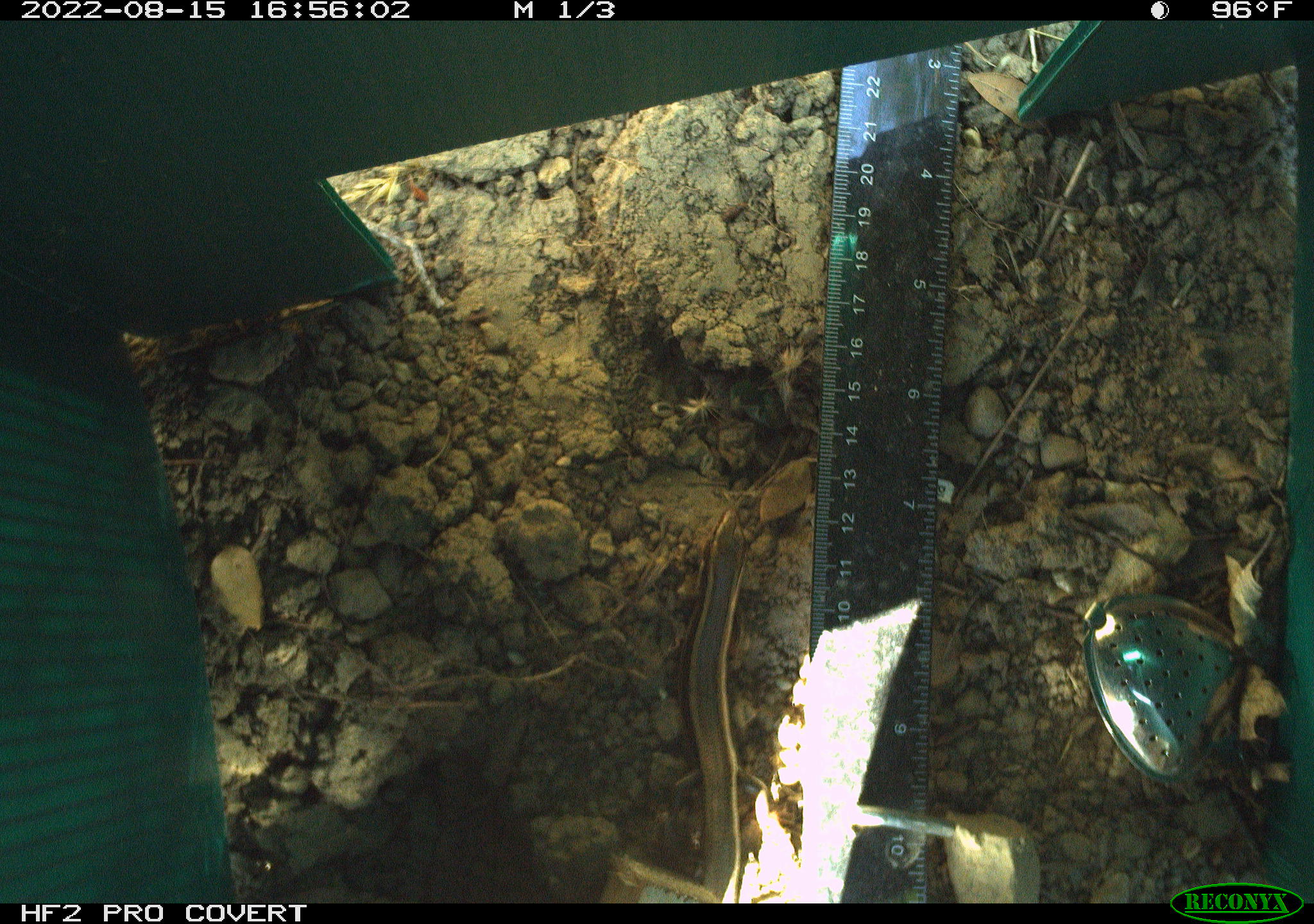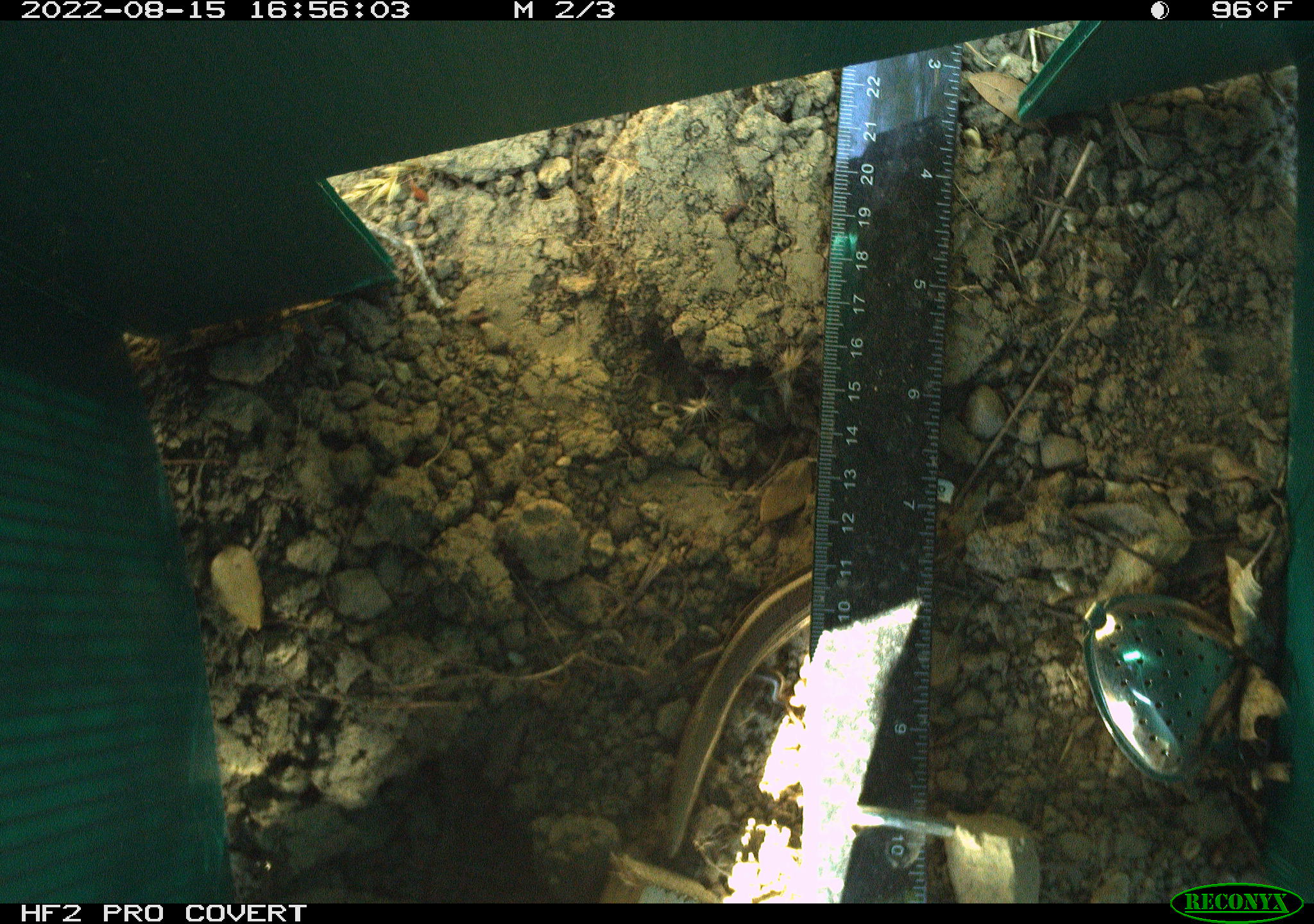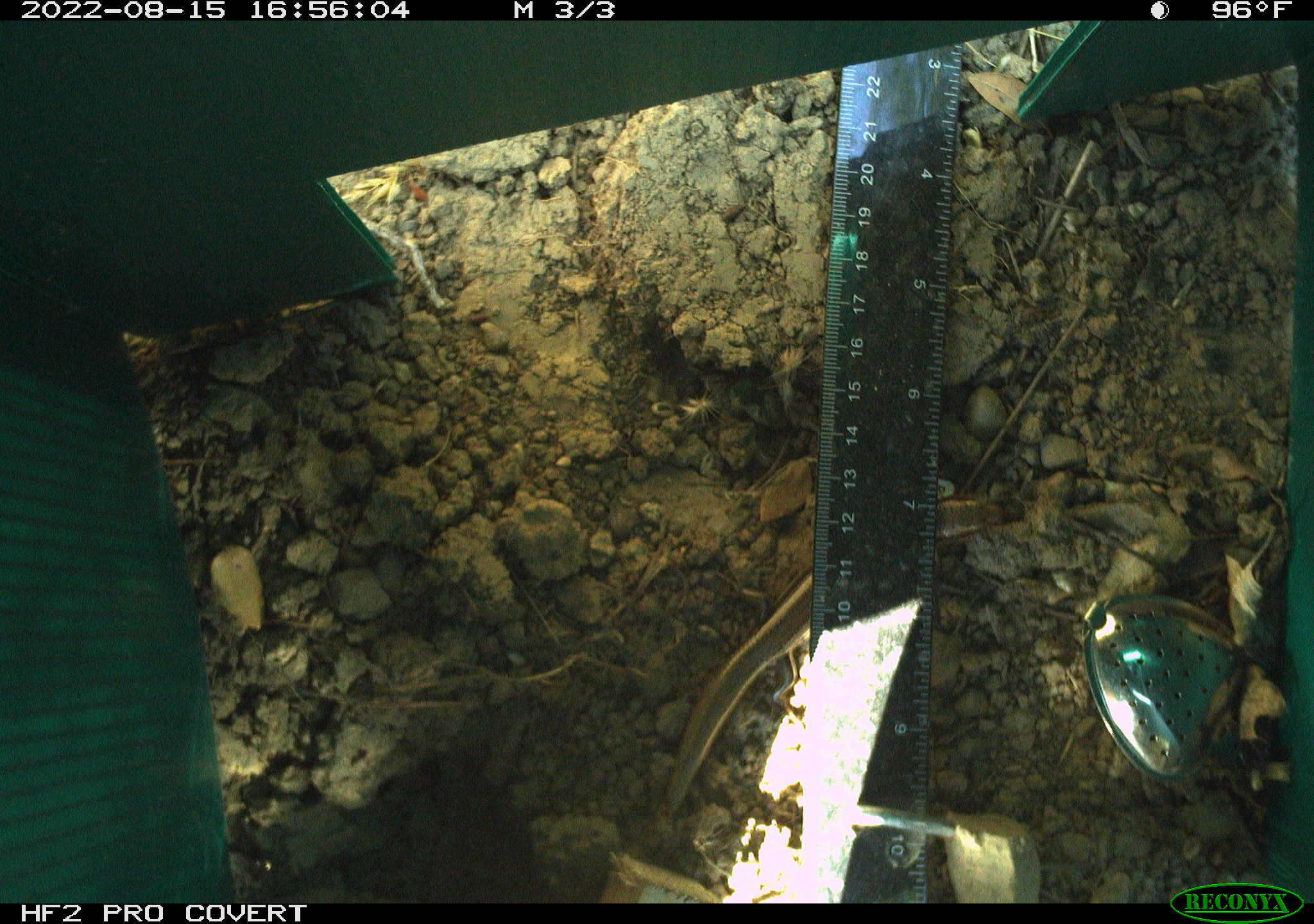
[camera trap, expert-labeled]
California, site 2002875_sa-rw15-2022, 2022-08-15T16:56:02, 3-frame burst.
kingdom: Animalia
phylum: Chordata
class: Reptilia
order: Squamata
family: Scincidae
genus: Plestiodon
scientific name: Plestiodon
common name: blue-tailed skinks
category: plestiodon species